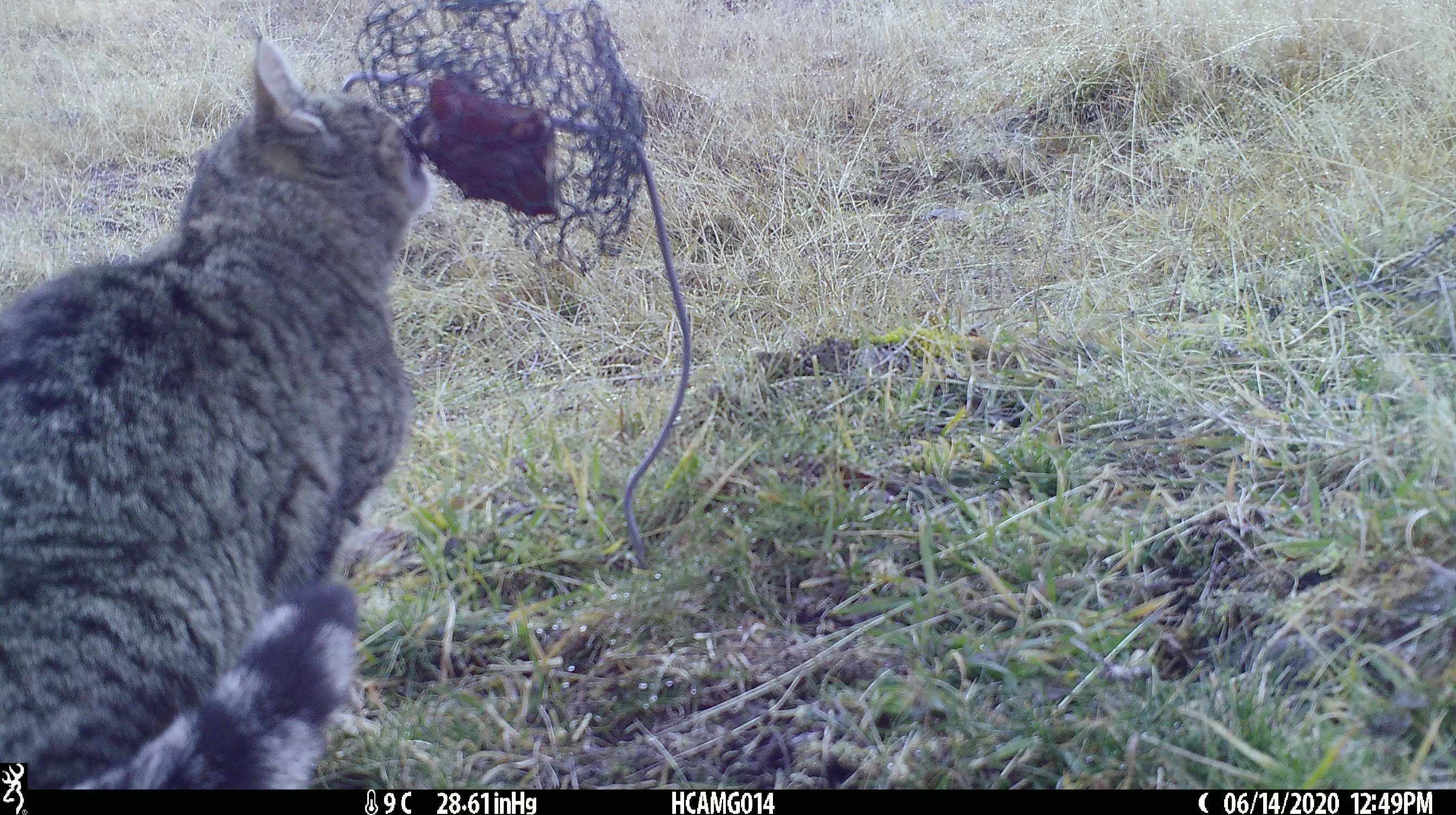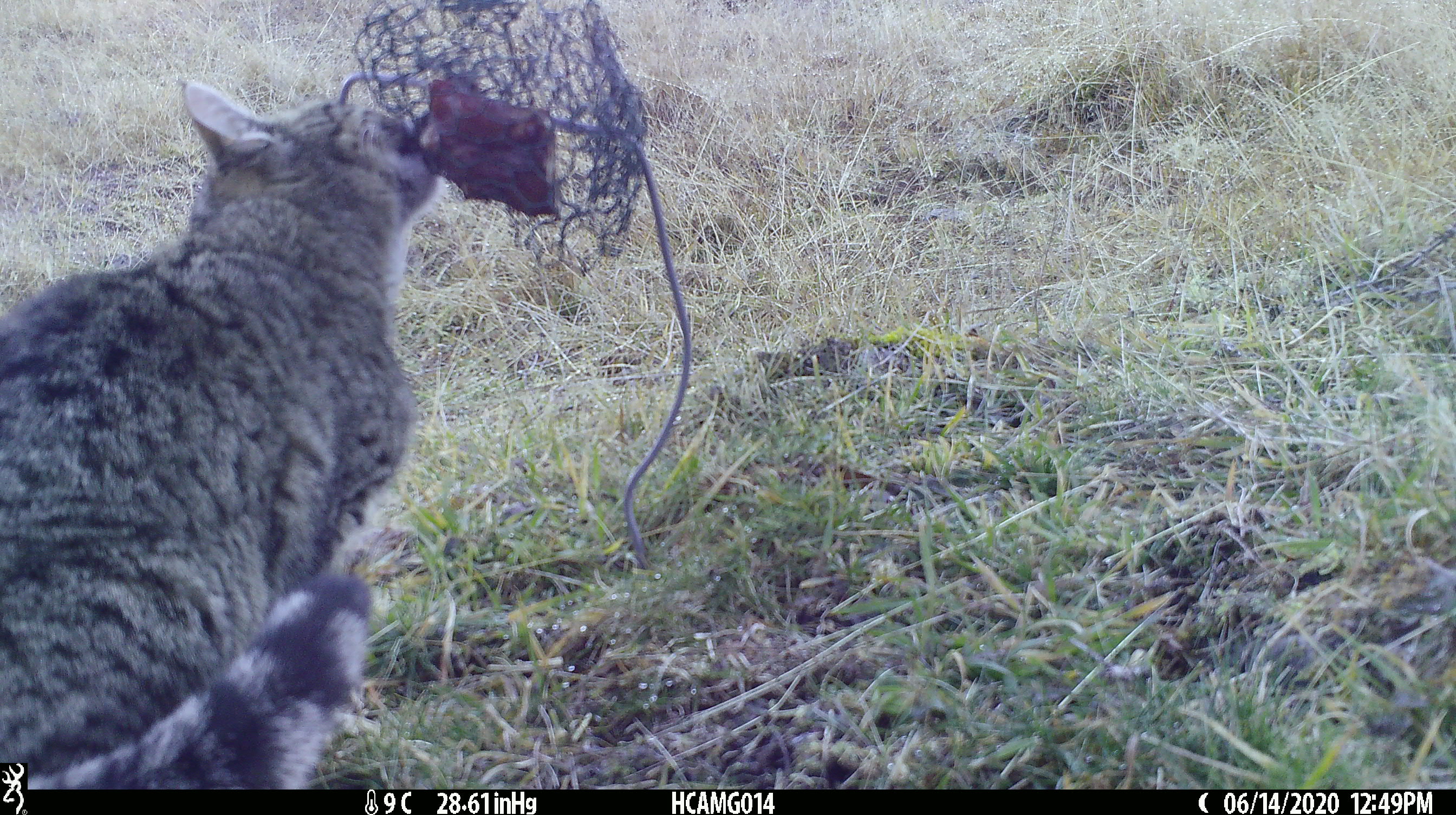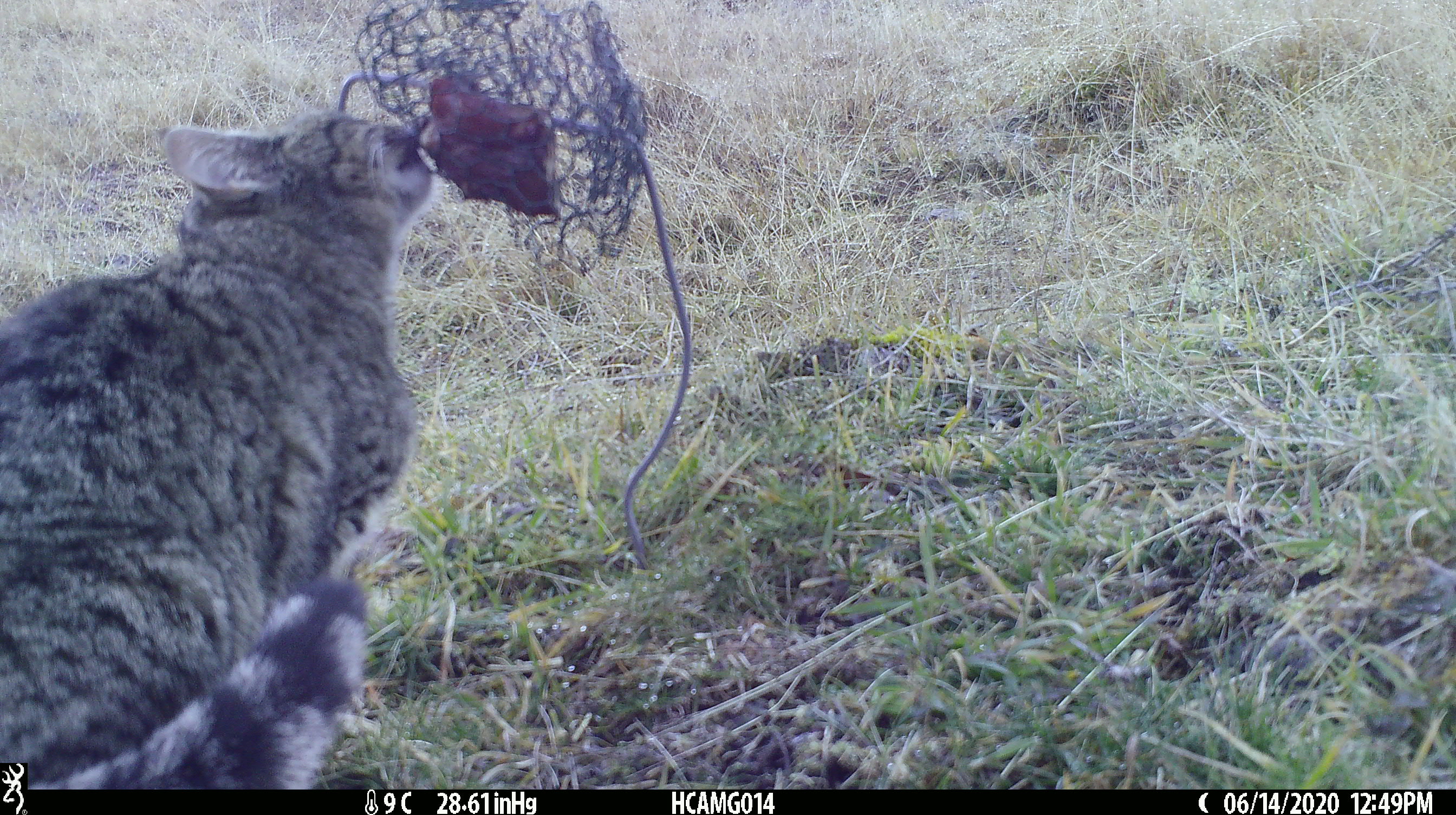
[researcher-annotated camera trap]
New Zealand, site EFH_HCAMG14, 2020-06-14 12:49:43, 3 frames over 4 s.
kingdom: Animalia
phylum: Chordata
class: Mammalia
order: Carnivora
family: Felidae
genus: Felis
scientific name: Felis catus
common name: domestic cat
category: cat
Cat (domestic cat) (Felis catus).